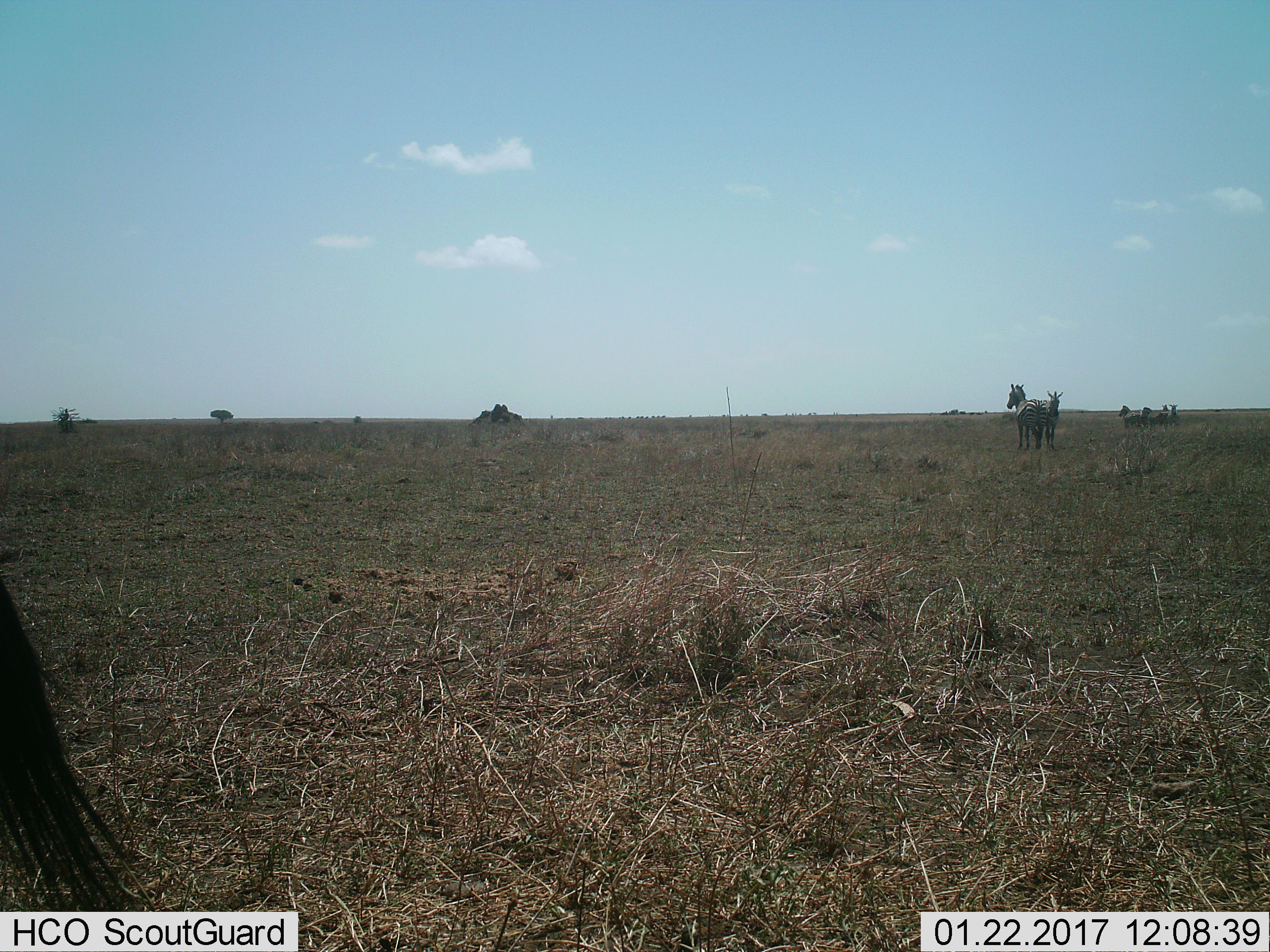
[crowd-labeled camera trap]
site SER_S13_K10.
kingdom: Animalia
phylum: Chordata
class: Mammalia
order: Perissodactyla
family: Equidae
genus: Equus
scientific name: Equus quagga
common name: plains zebra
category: zebraplains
Zebraplains (plains zebra) (Equus quagga), count 6. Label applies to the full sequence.